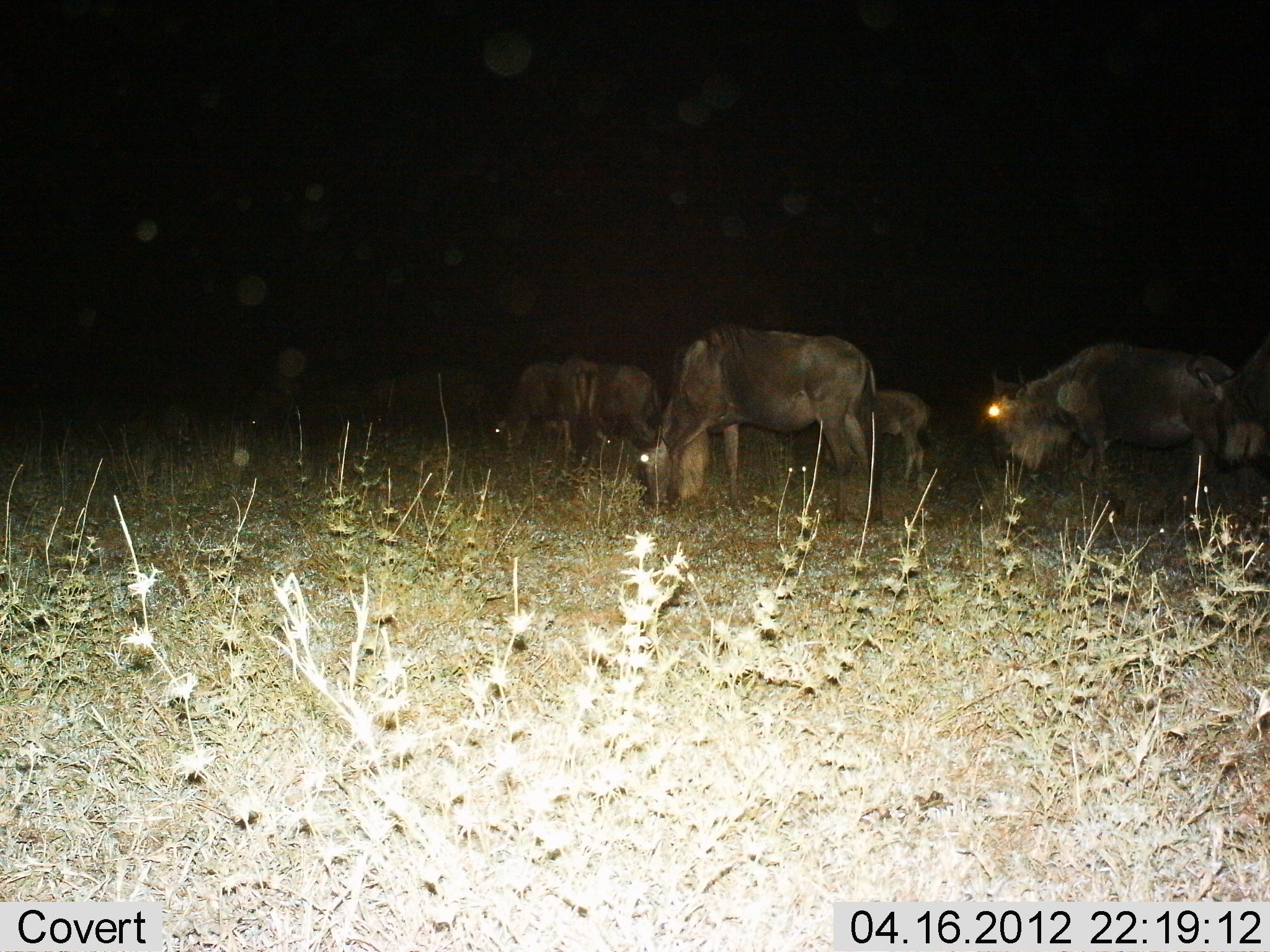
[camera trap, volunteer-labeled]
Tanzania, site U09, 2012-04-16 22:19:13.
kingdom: Animalia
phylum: Chordata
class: Mammalia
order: Artiodactyla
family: Bovidae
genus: Connochaetes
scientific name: Connochaetes taurinus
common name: blue wildebeest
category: wildebeest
Wildebeest (blue wildebeest) (Connochaetes taurinus), count 5. Behavior (volunteer vote fractions): standing 32%, resting 0%, moving 0%, interacting 0%. Young present (vote fraction): 53%. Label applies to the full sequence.